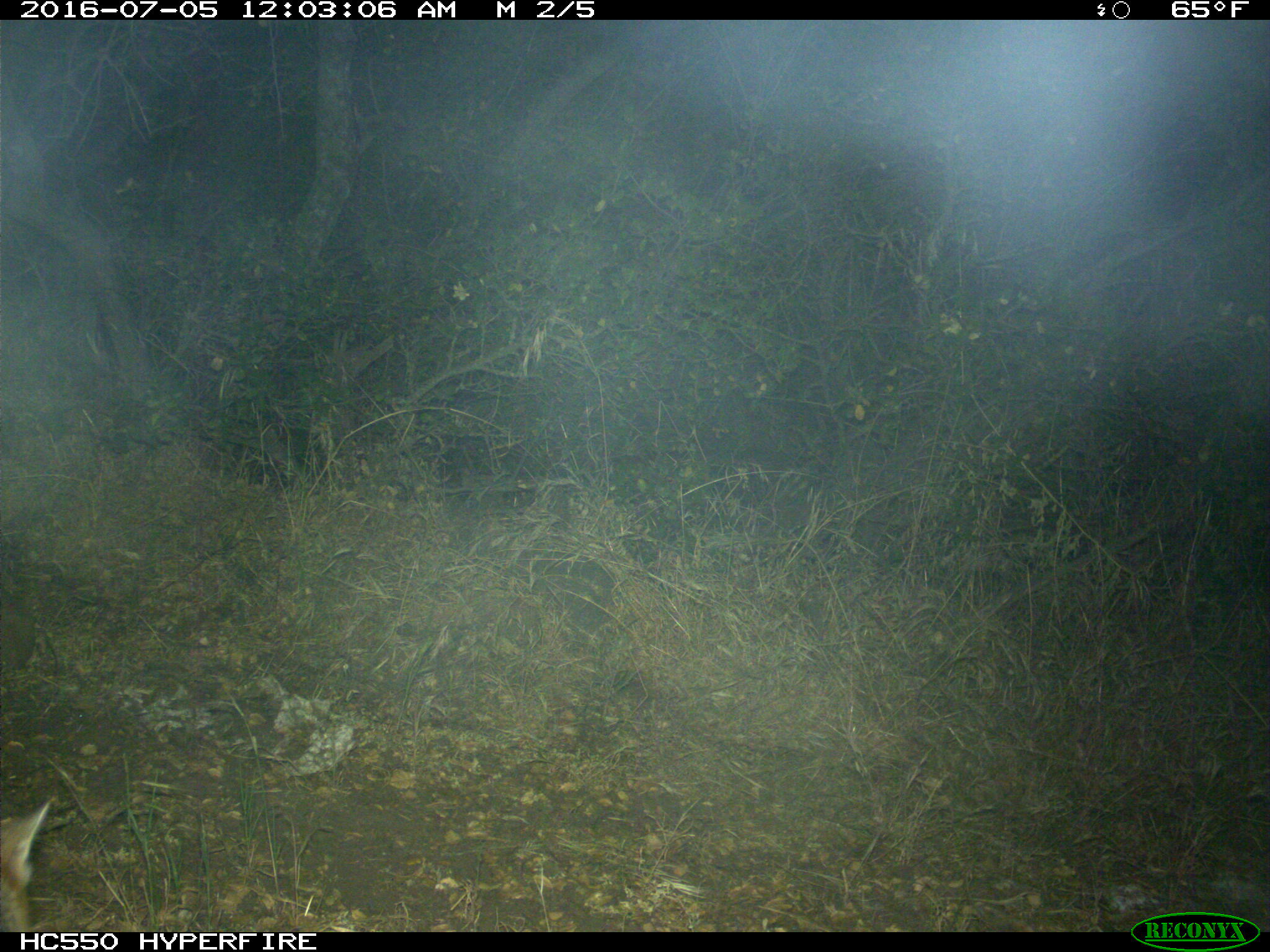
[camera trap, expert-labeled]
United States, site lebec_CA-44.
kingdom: Animalia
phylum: Chordata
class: Mammalia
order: Carnivora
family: Canidae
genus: Urocyon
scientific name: Urocyon cinereoargenteus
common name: gray fox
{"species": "Urocyon cinereoargenteus (gray fox)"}